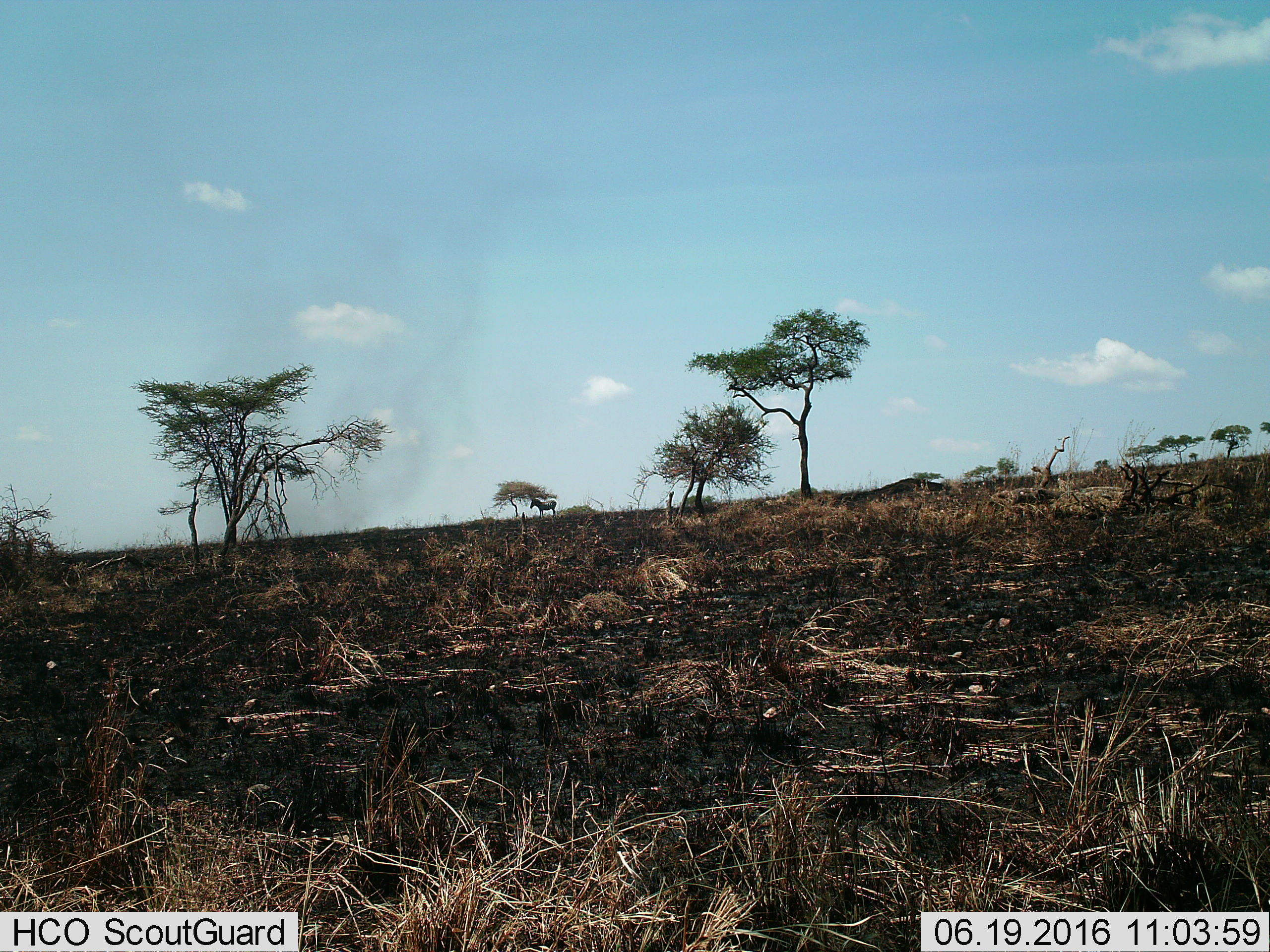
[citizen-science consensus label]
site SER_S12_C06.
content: unidentified animal